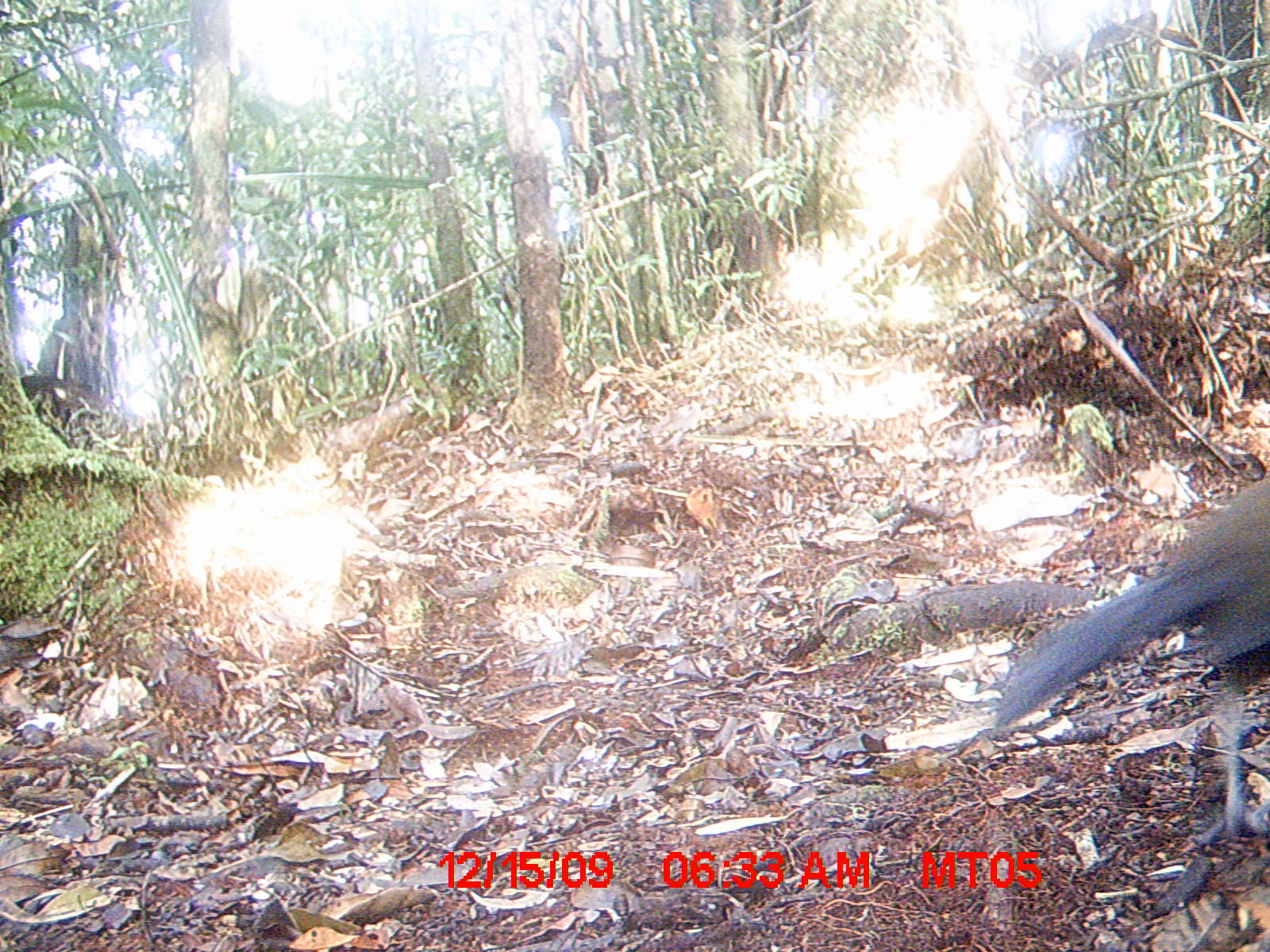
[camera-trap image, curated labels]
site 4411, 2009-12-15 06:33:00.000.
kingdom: Animalia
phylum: Chordata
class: Aves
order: Cuculiformes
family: Cuculidae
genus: Coua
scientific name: Coua serriana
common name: red-breasted coua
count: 1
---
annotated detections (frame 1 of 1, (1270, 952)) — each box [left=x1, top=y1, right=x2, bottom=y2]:
coua serriana: [left=989, top=474, right=1265, bottom=843]